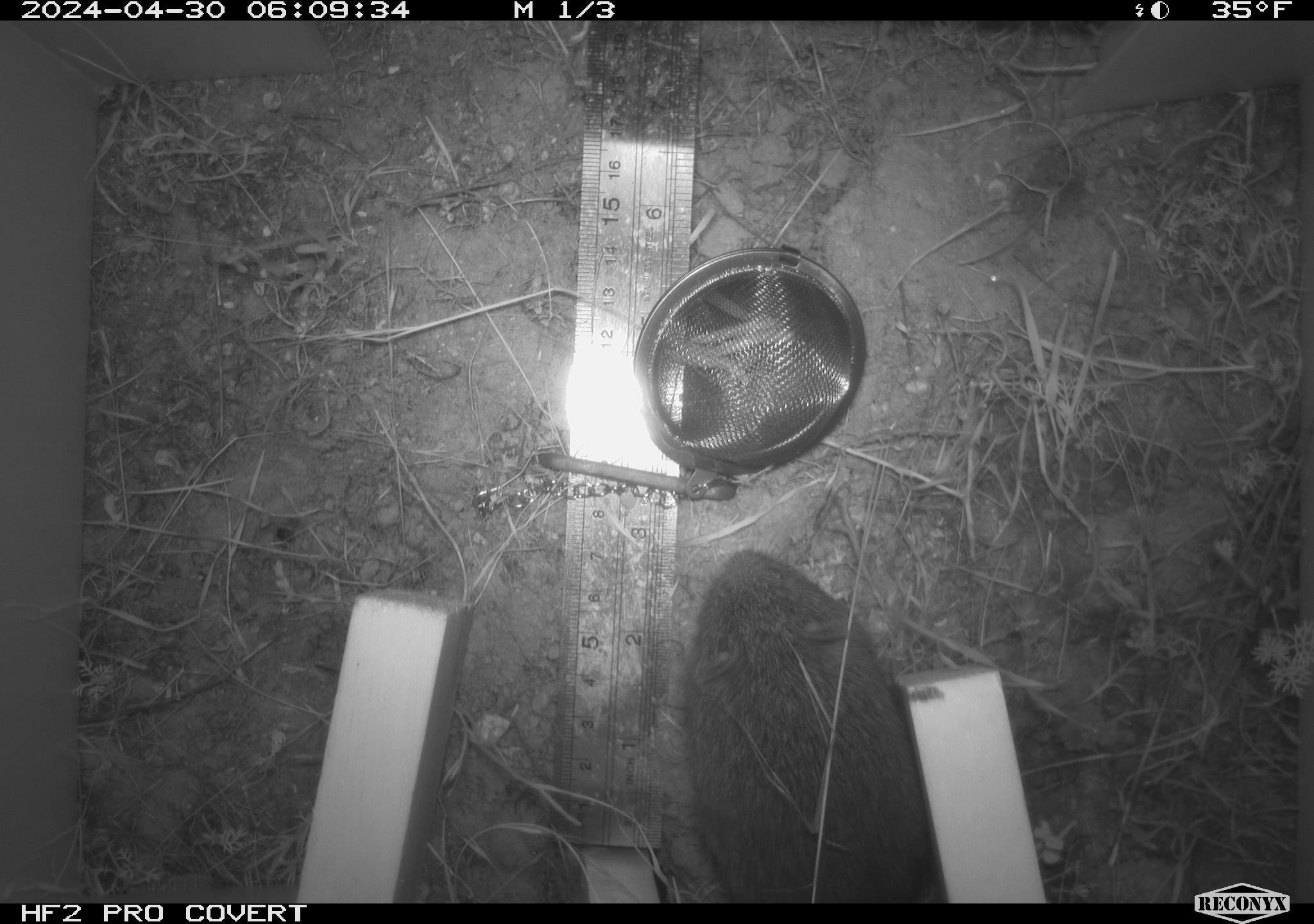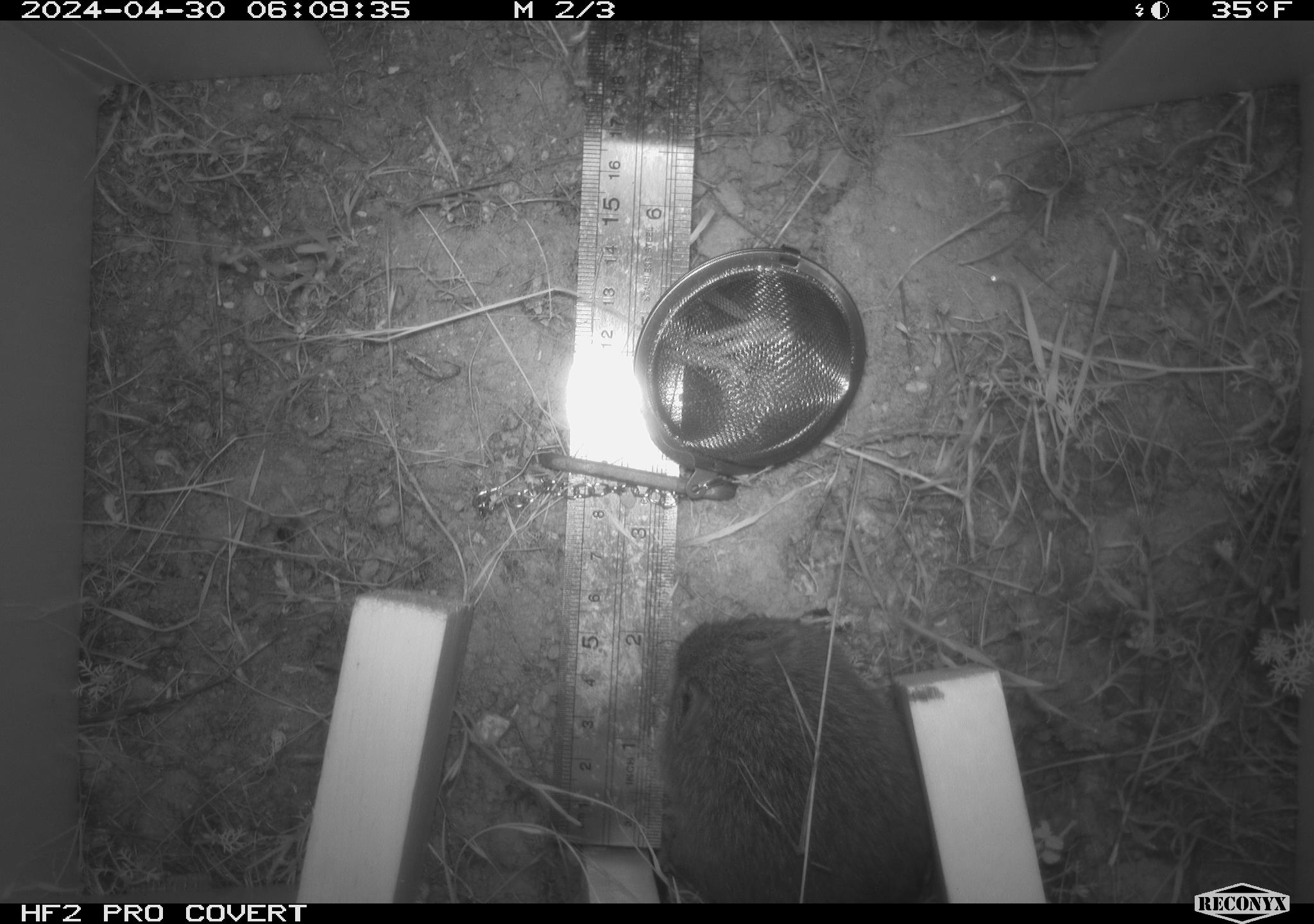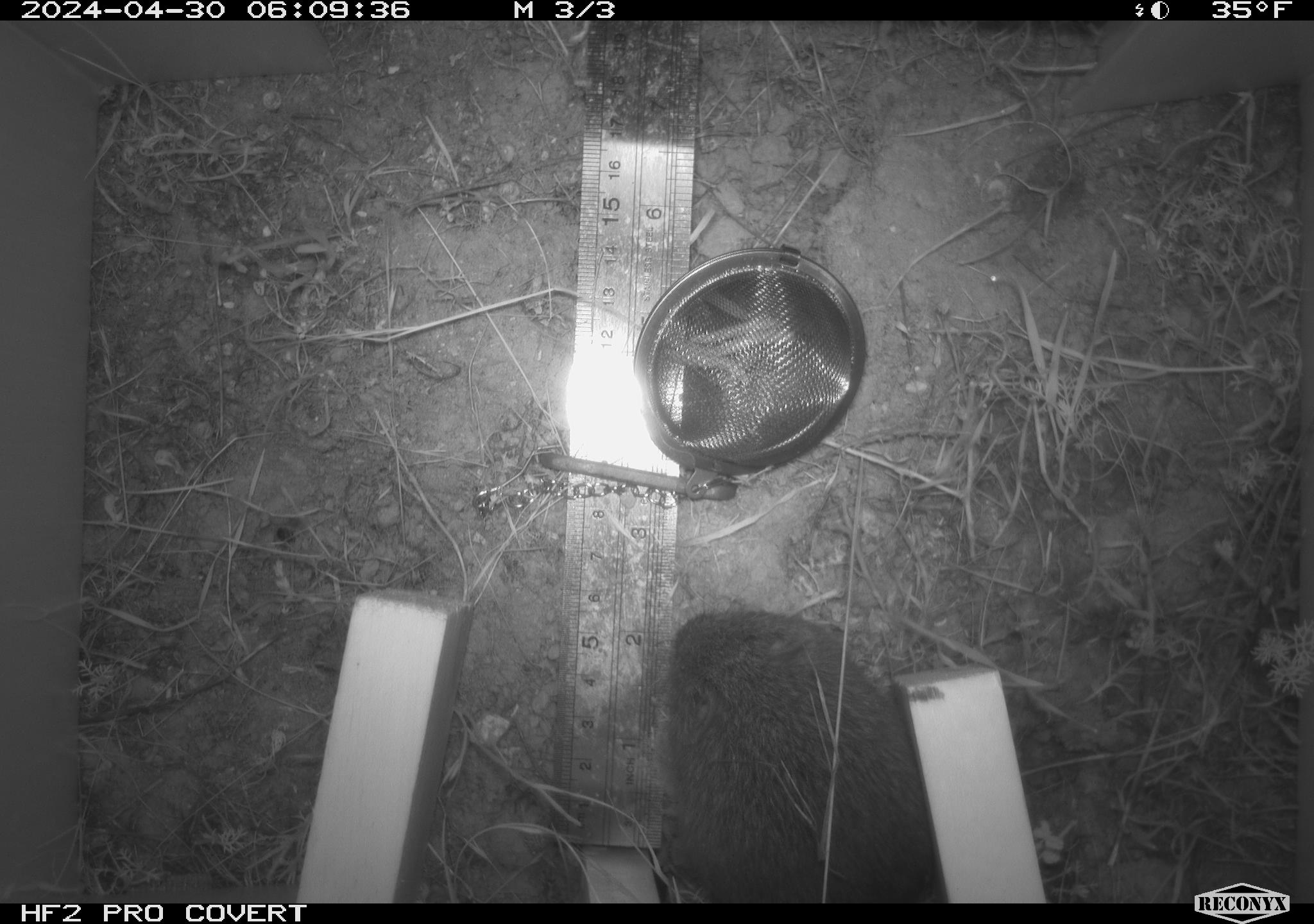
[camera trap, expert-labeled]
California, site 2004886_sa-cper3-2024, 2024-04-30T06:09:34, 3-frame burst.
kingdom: Animalia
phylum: Chordata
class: Mammalia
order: Rodentia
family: Cricetidae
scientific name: Arvicolinae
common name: voles, lemmings, and muskrats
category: arvicolinae subfamily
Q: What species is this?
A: Arvicolinae subfamily (voles, lemmings, and muskrats) (Arvicolinae).